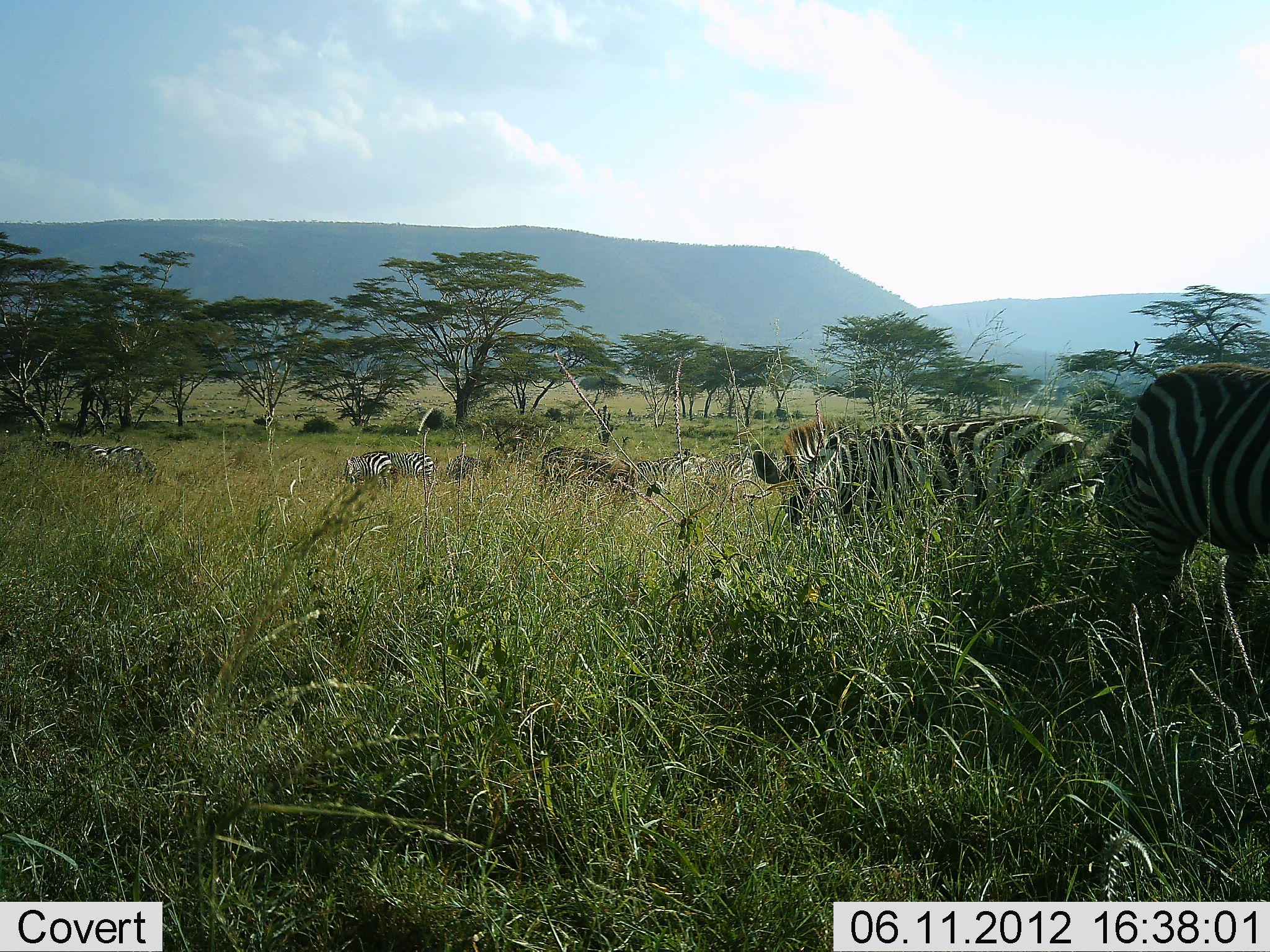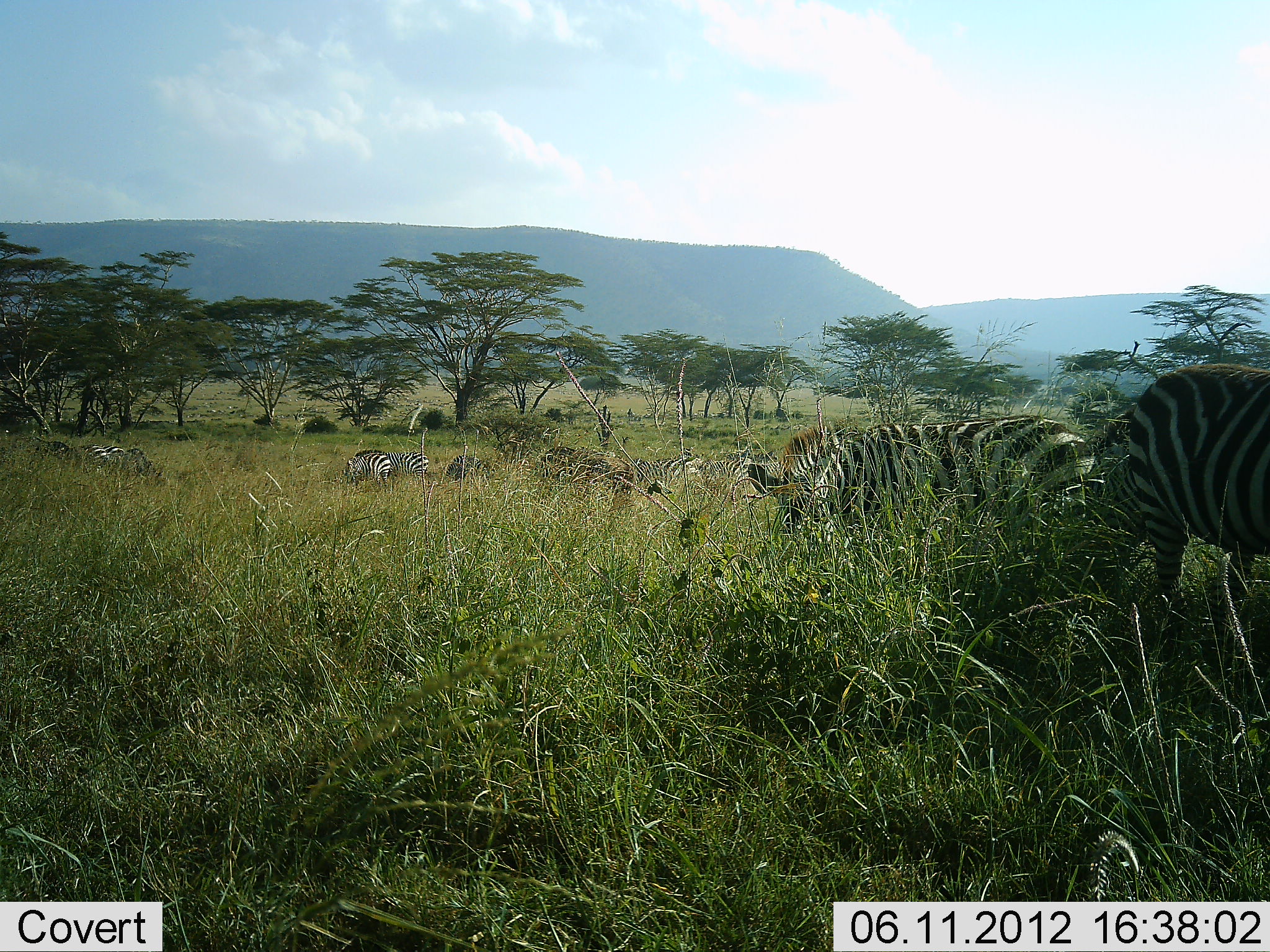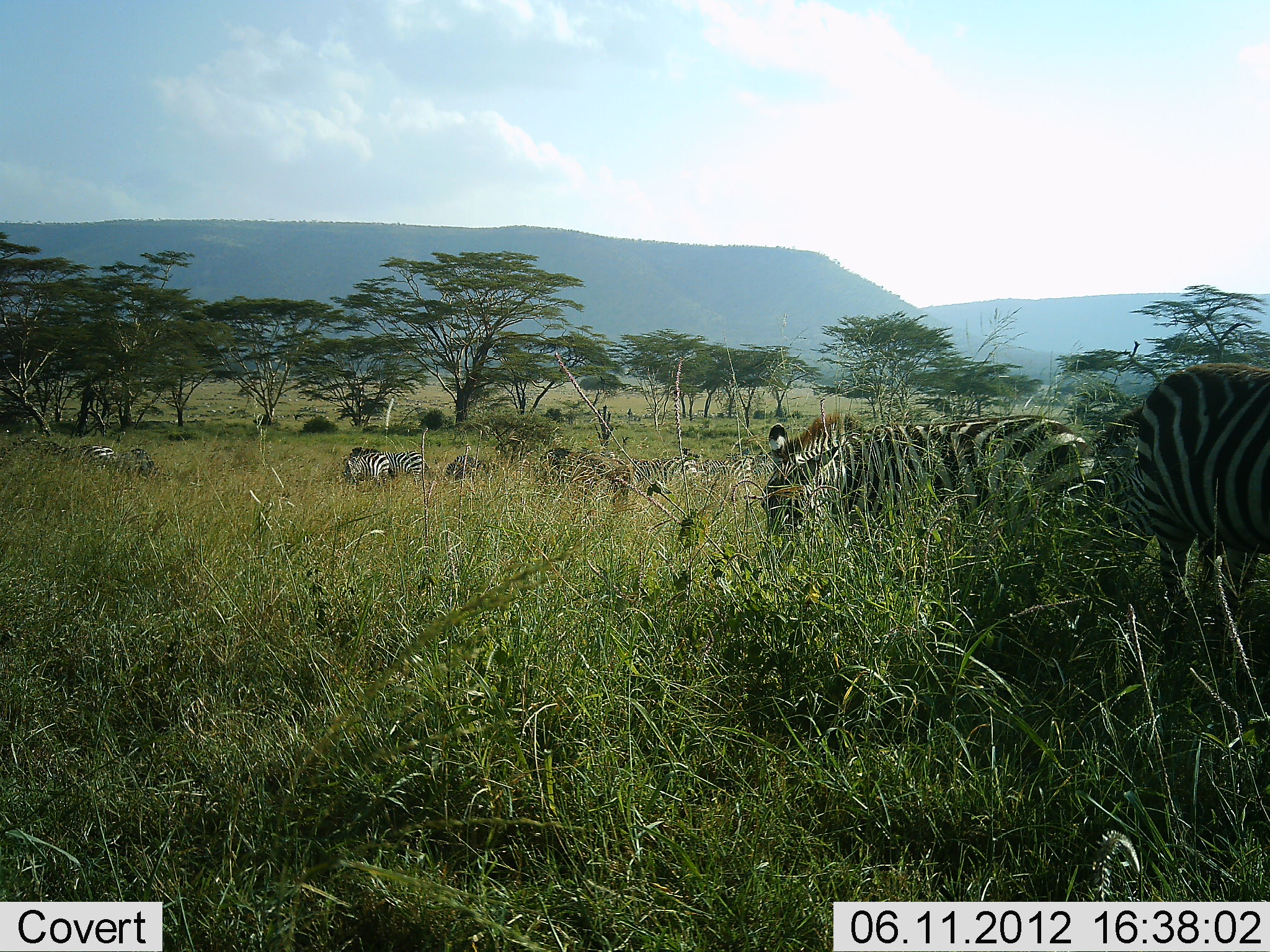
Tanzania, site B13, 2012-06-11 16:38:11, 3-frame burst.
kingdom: Animalia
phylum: Chordata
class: Mammalia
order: Perissodactyla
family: Equidae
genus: Equus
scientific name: Equus quagga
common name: plains zebra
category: zebra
Zebra (plains zebra) (Equus quagga), count 10. Behavior (volunteer vote fractions): standing 40%, resting 0%, moving 10%, interacting 0%. Young present (vote fraction): 0%. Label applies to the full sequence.